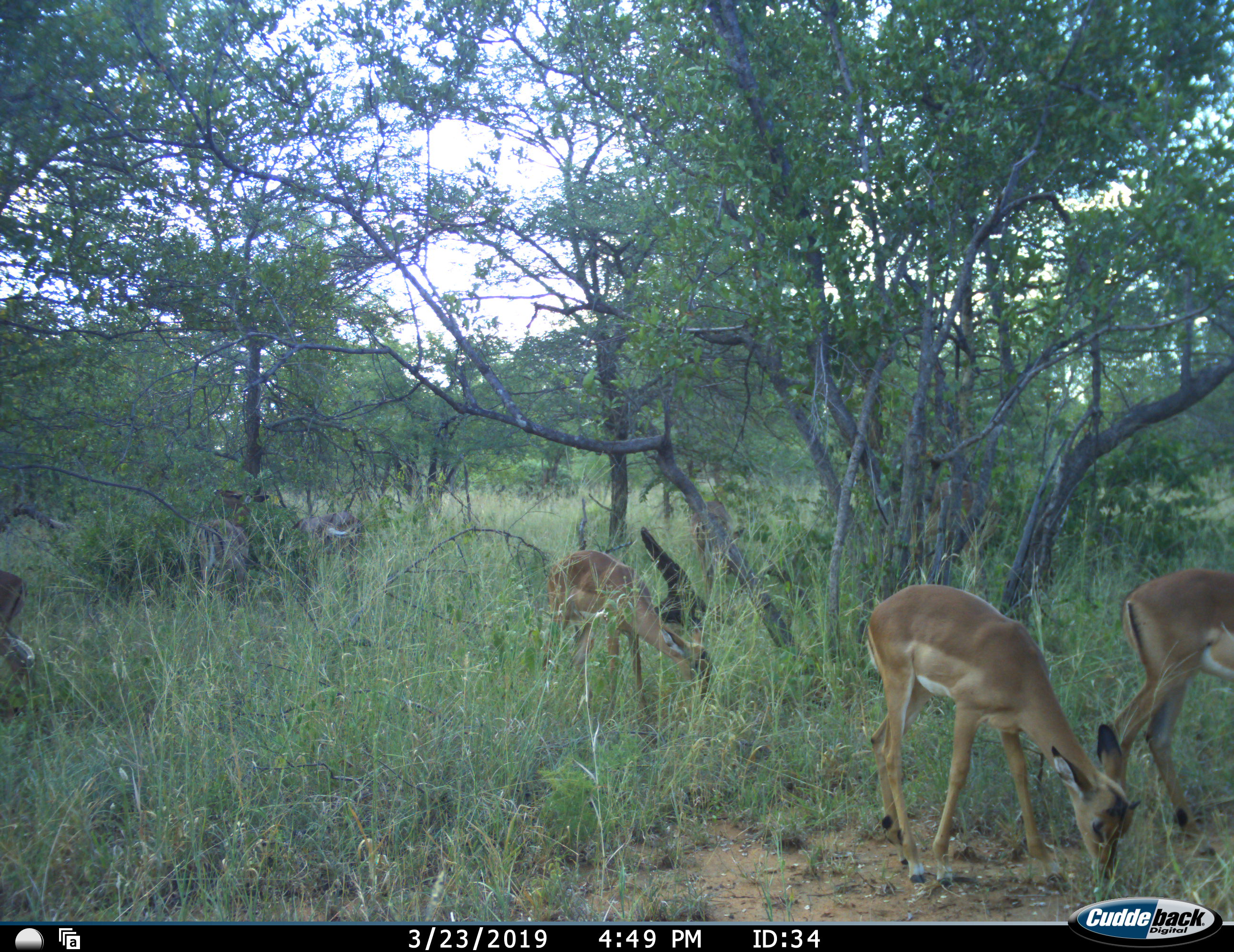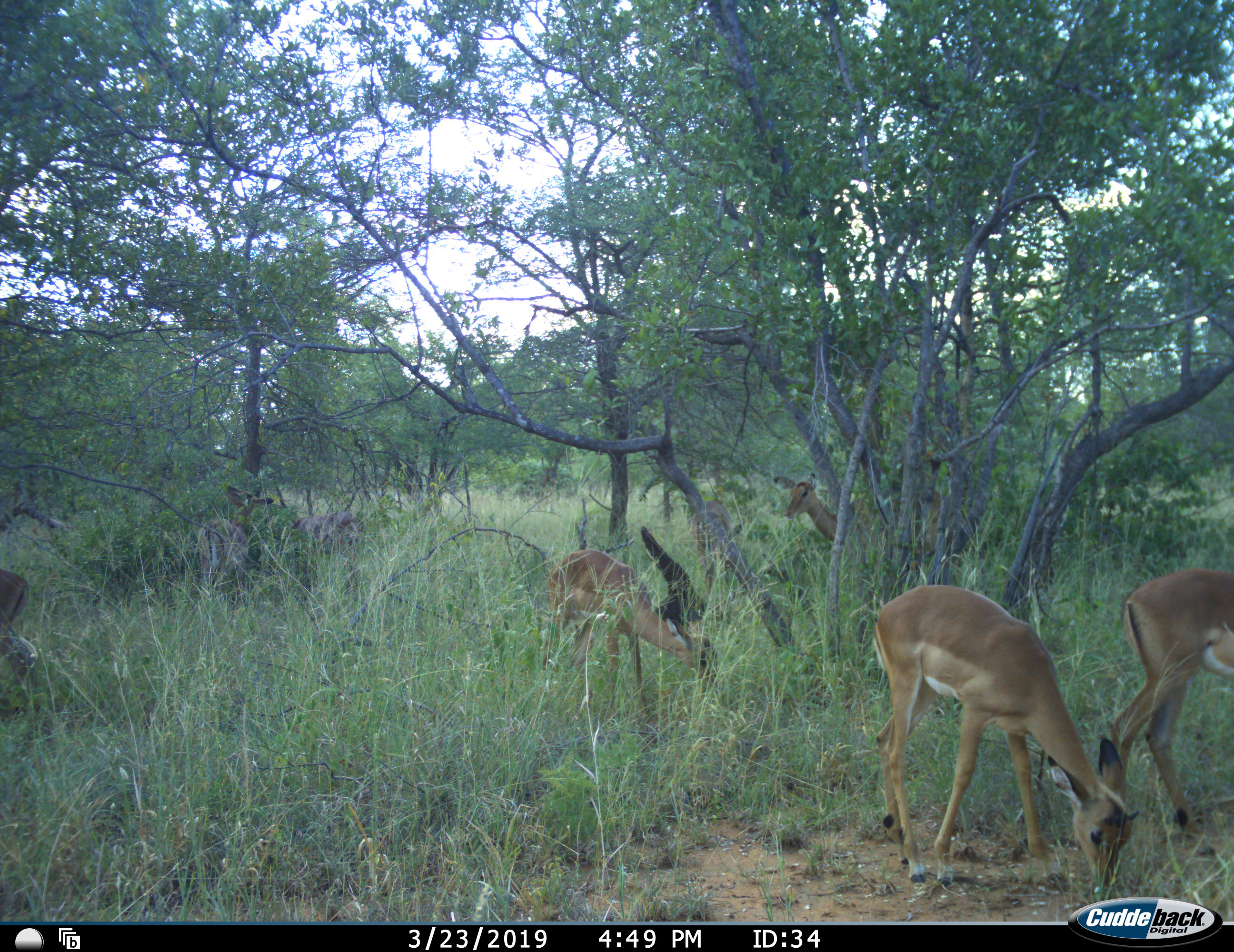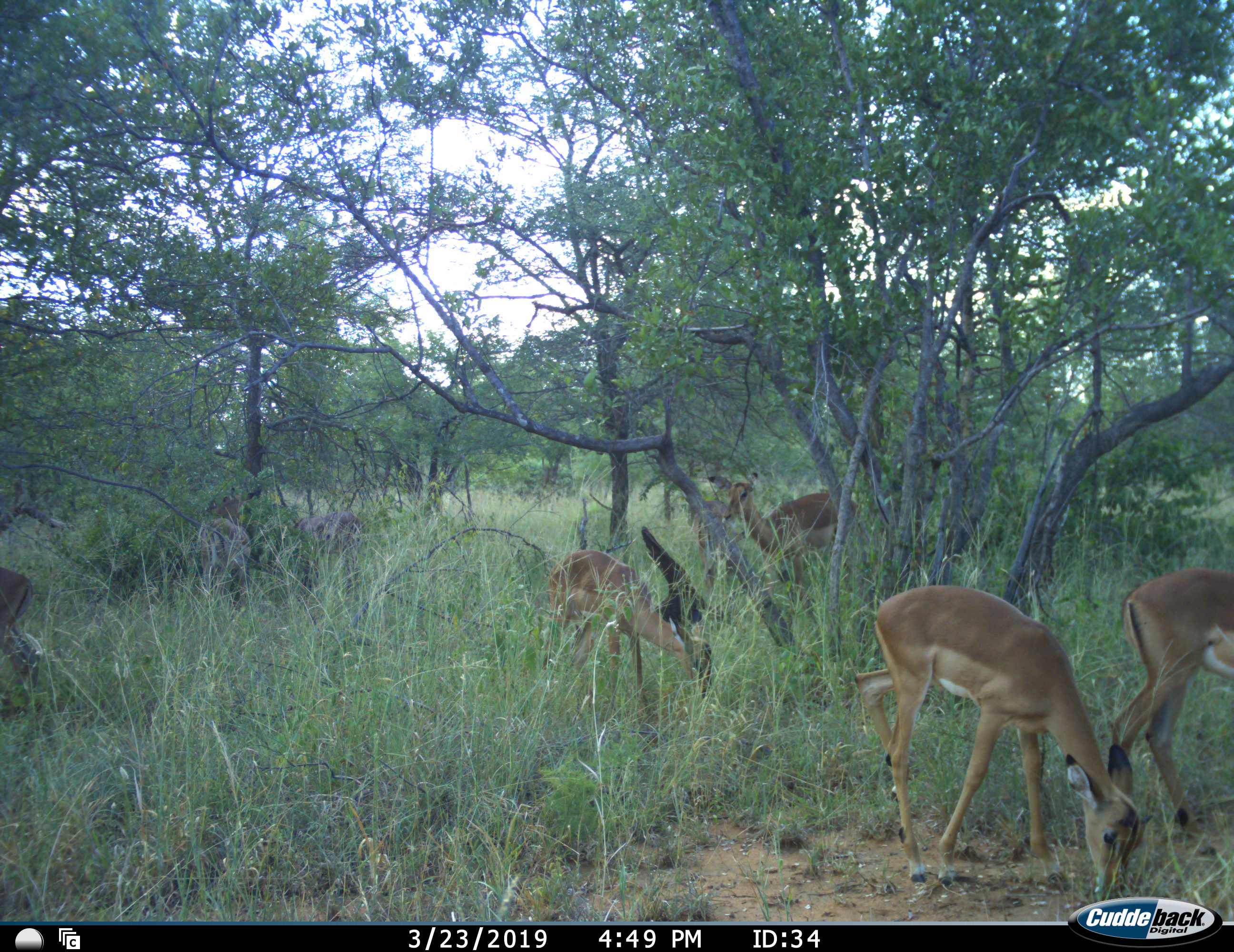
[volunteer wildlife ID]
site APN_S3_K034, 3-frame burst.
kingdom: Animalia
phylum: Chordata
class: Mammalia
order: Artiodactyla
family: Bovidae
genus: Aepyceros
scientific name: Aepyceros melampus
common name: impala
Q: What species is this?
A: Impala (Aepyceros melampus).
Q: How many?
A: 7.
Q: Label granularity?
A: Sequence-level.